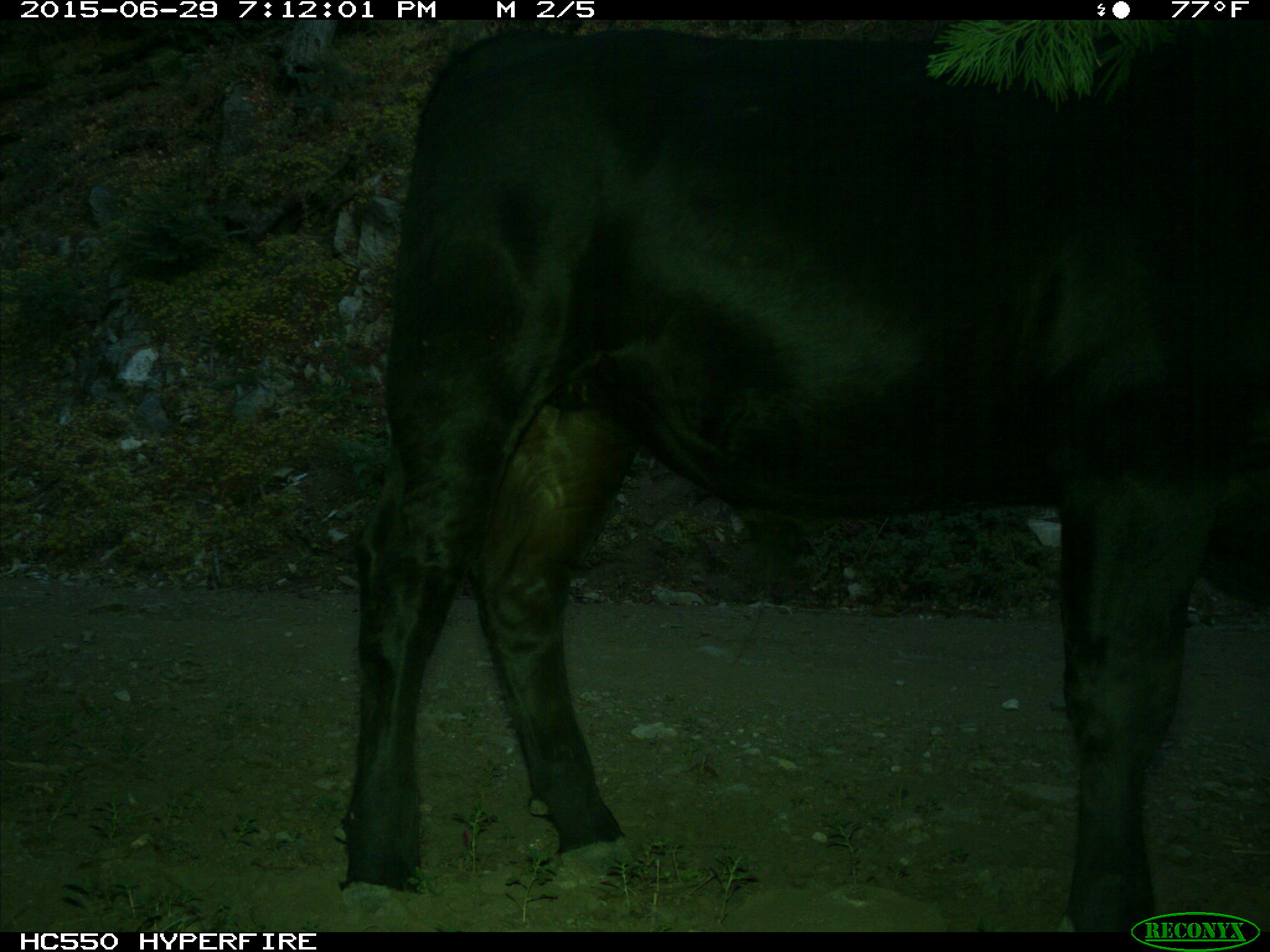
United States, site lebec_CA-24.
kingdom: Animalia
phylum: Chordata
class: Mammalia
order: Artiodactyla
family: Bovidae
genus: Bos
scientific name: Bos taurus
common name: domestic cow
Bos taurus (domestic cow).